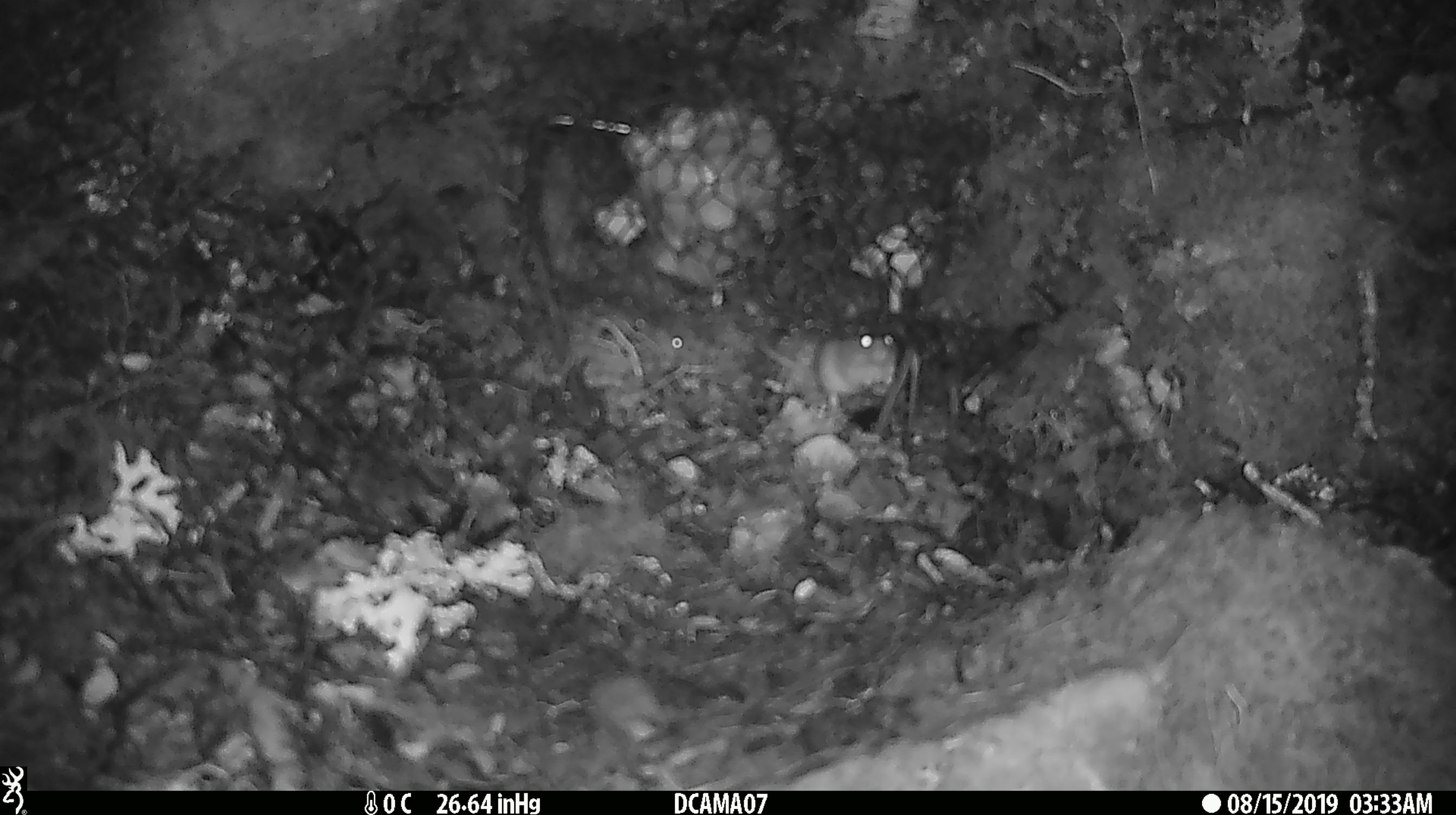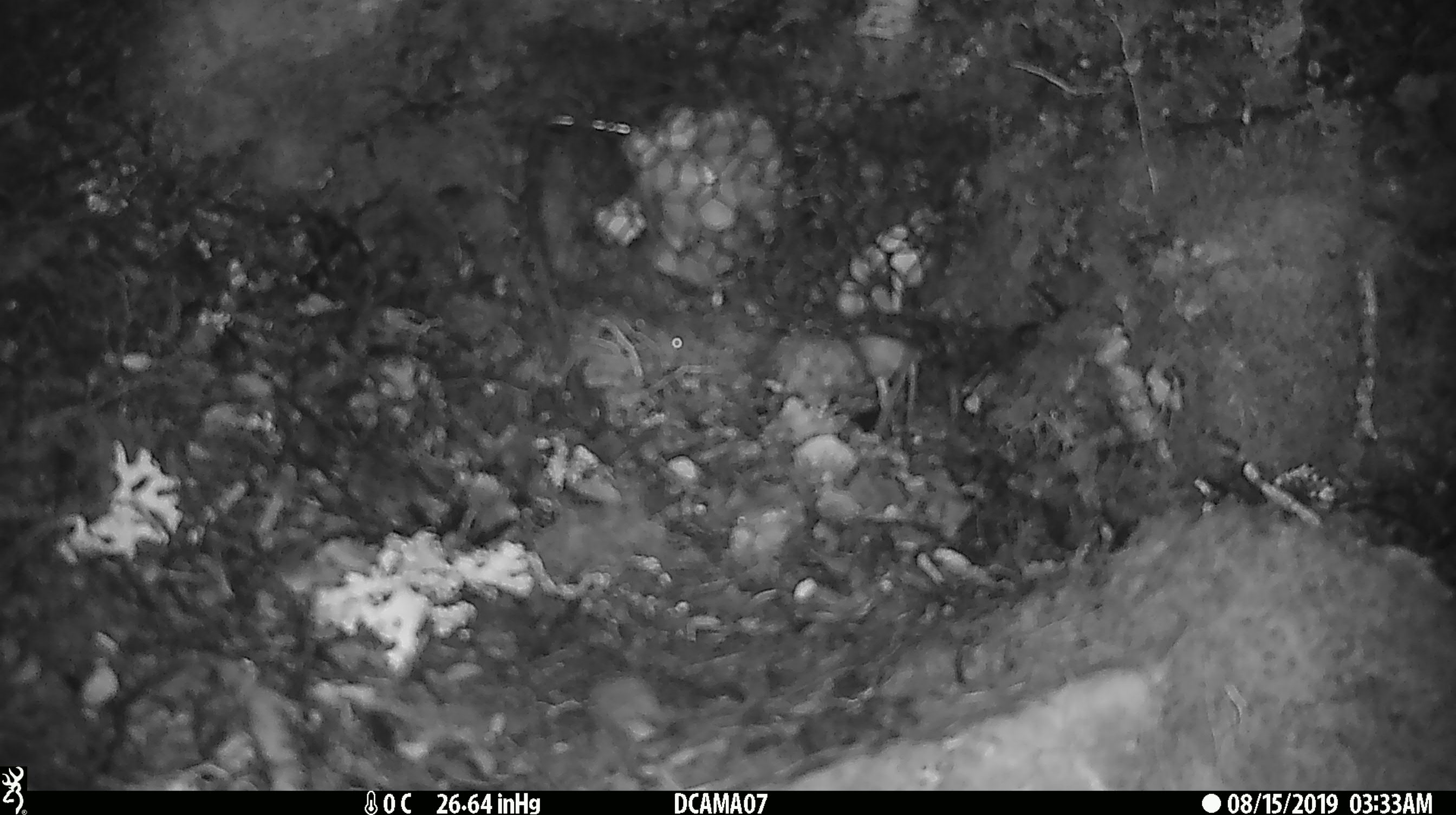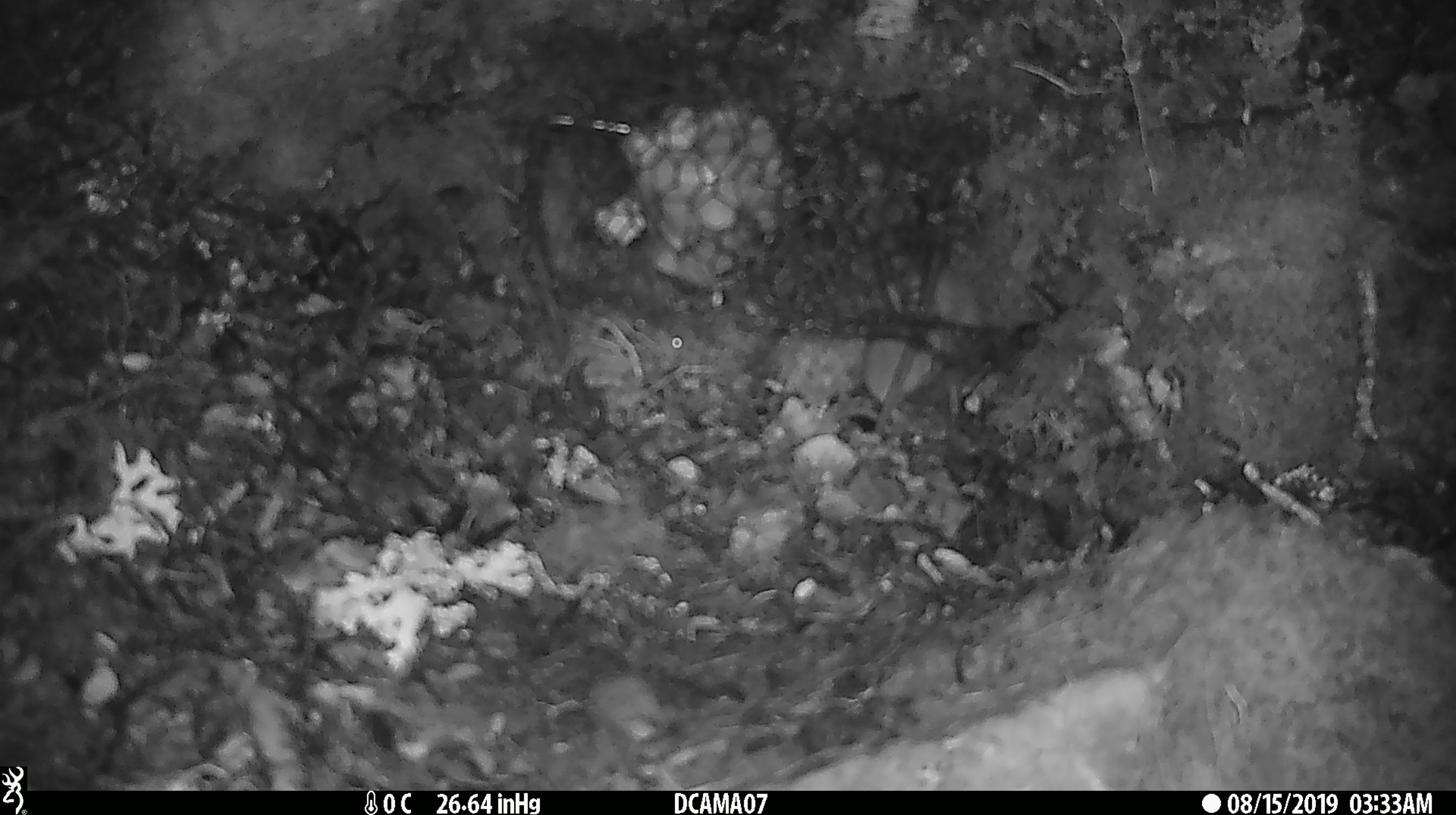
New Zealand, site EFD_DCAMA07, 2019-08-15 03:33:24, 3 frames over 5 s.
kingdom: Animalia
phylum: Chordata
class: Mammalia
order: Rodentia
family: Muridae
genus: Mus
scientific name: Mus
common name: mouse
Mouse (Mus).